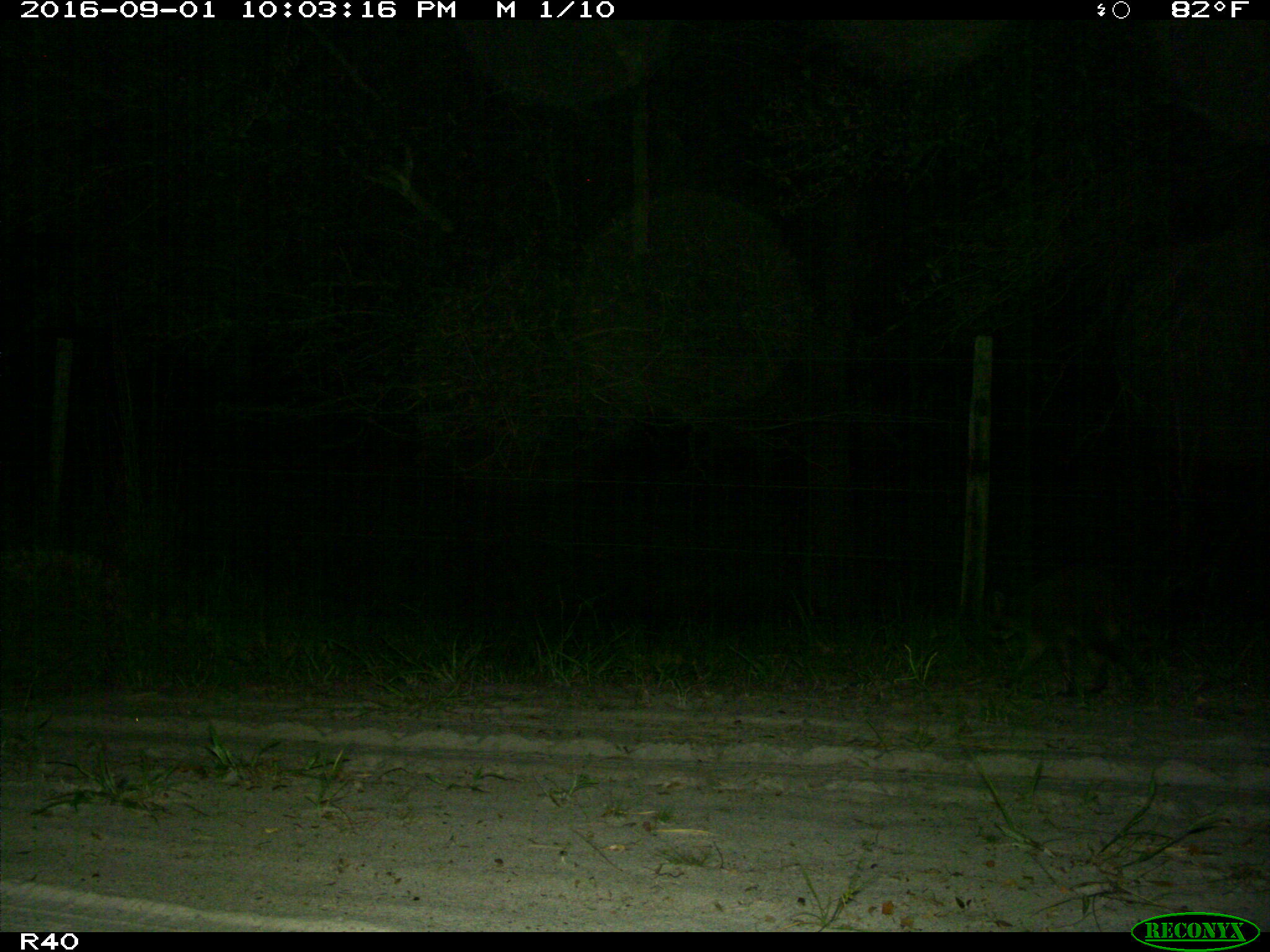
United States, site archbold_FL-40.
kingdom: Animalia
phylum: Chordata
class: Mammalia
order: Carnivora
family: Procyonidae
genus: Procyon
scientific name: Procyon lotor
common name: common raccoon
Procyon lotor (common raccoon).